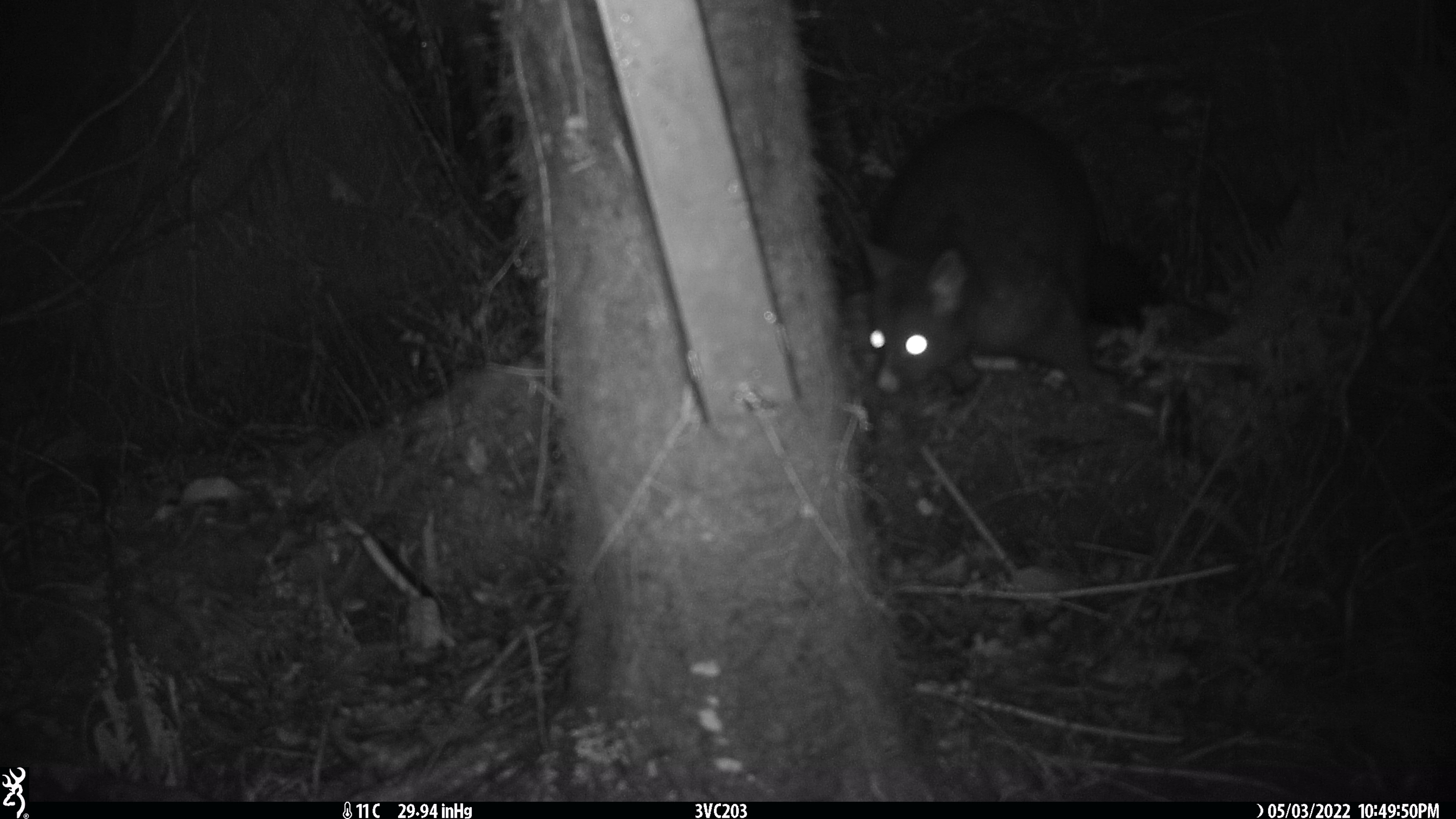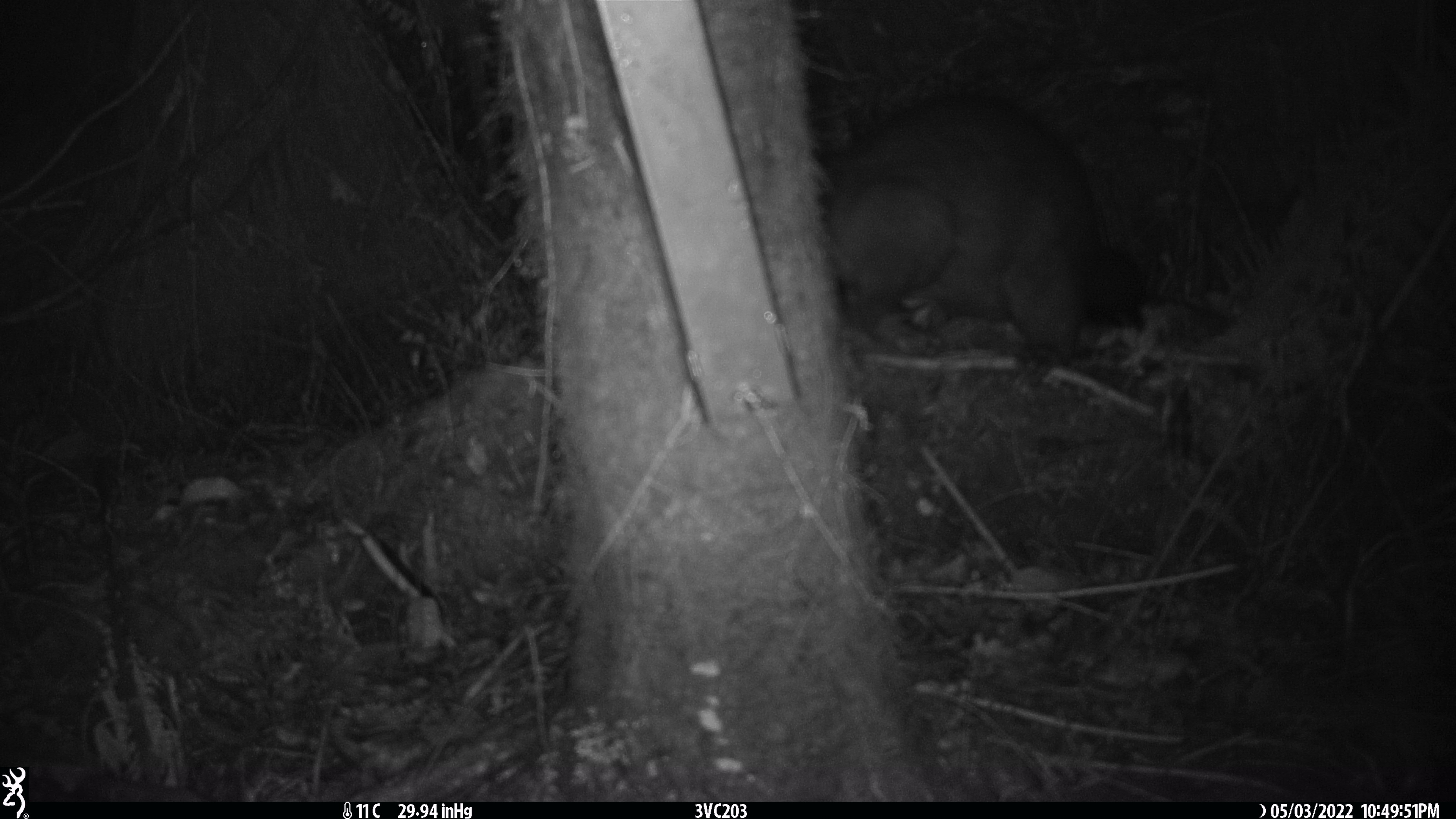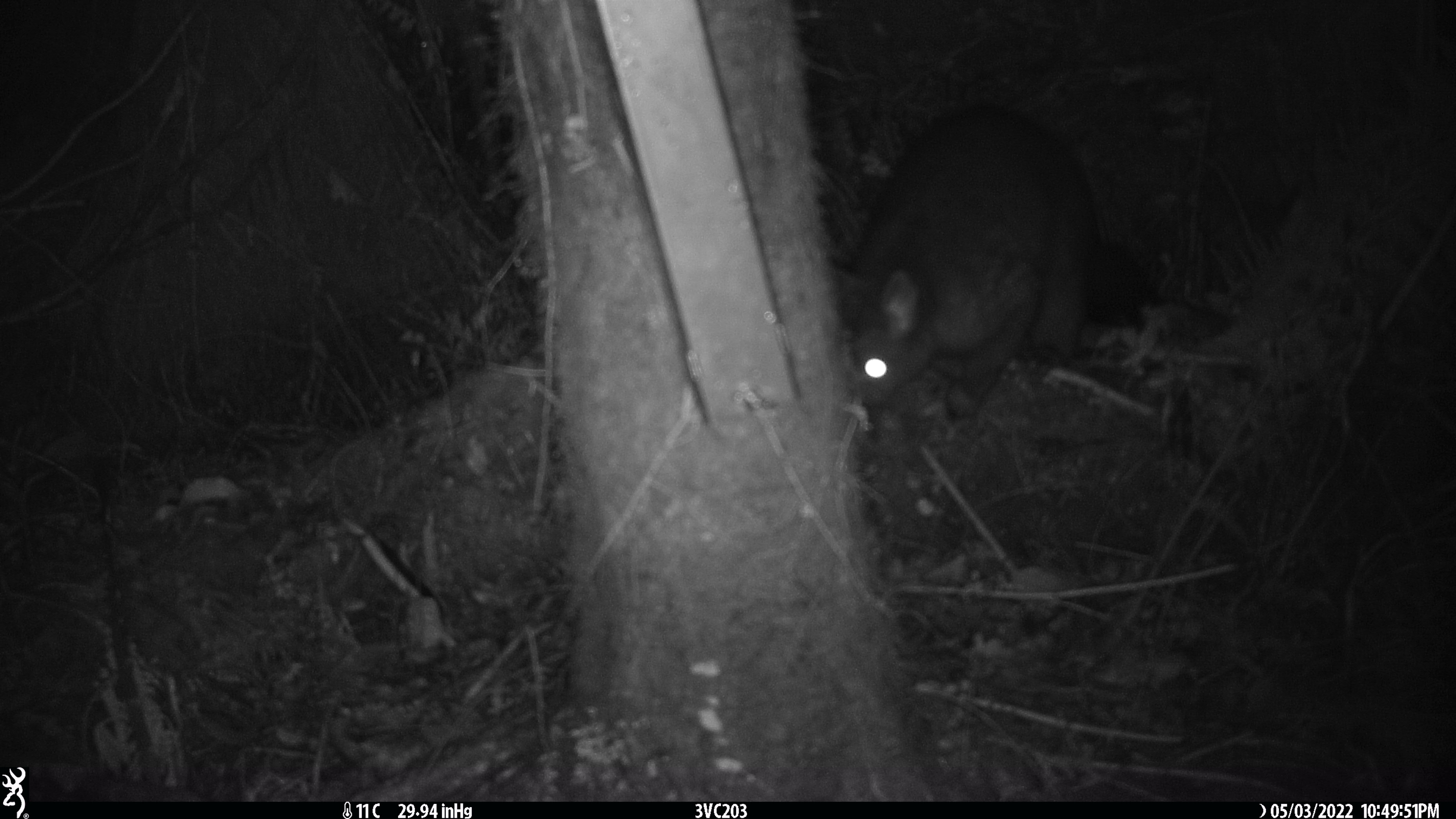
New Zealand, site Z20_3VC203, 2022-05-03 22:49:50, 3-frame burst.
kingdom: Animalia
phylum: Chordata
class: Mammalia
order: Diprotodontia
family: Phalangeridae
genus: Trichosurus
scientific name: Trichosurus vulpecula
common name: common brushtail possum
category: possum